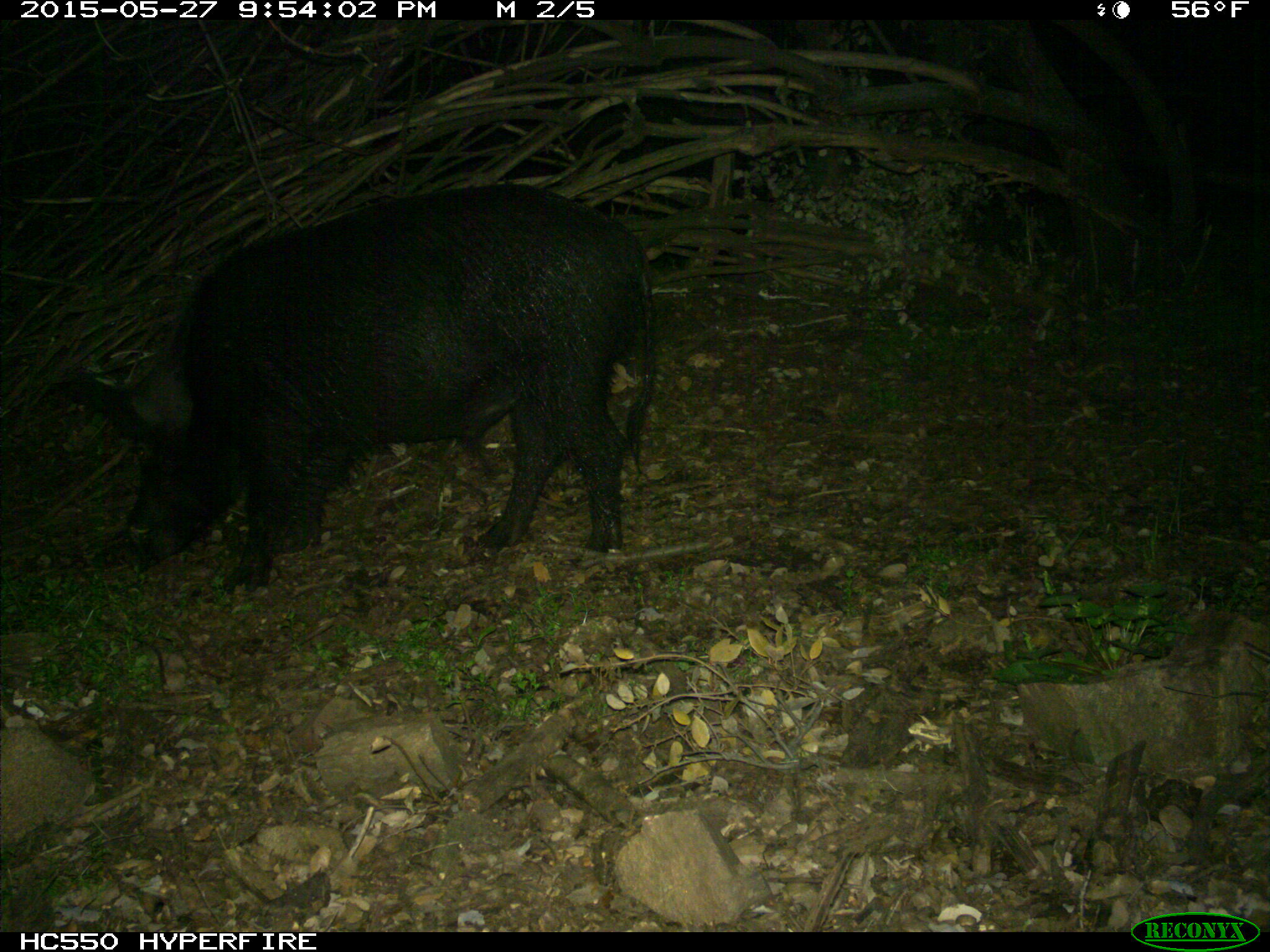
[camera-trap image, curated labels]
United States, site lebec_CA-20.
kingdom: Animalia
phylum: Chordata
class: Mammalia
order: Artiodactyla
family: Suidae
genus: Sus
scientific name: Sus scrofa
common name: wild boar